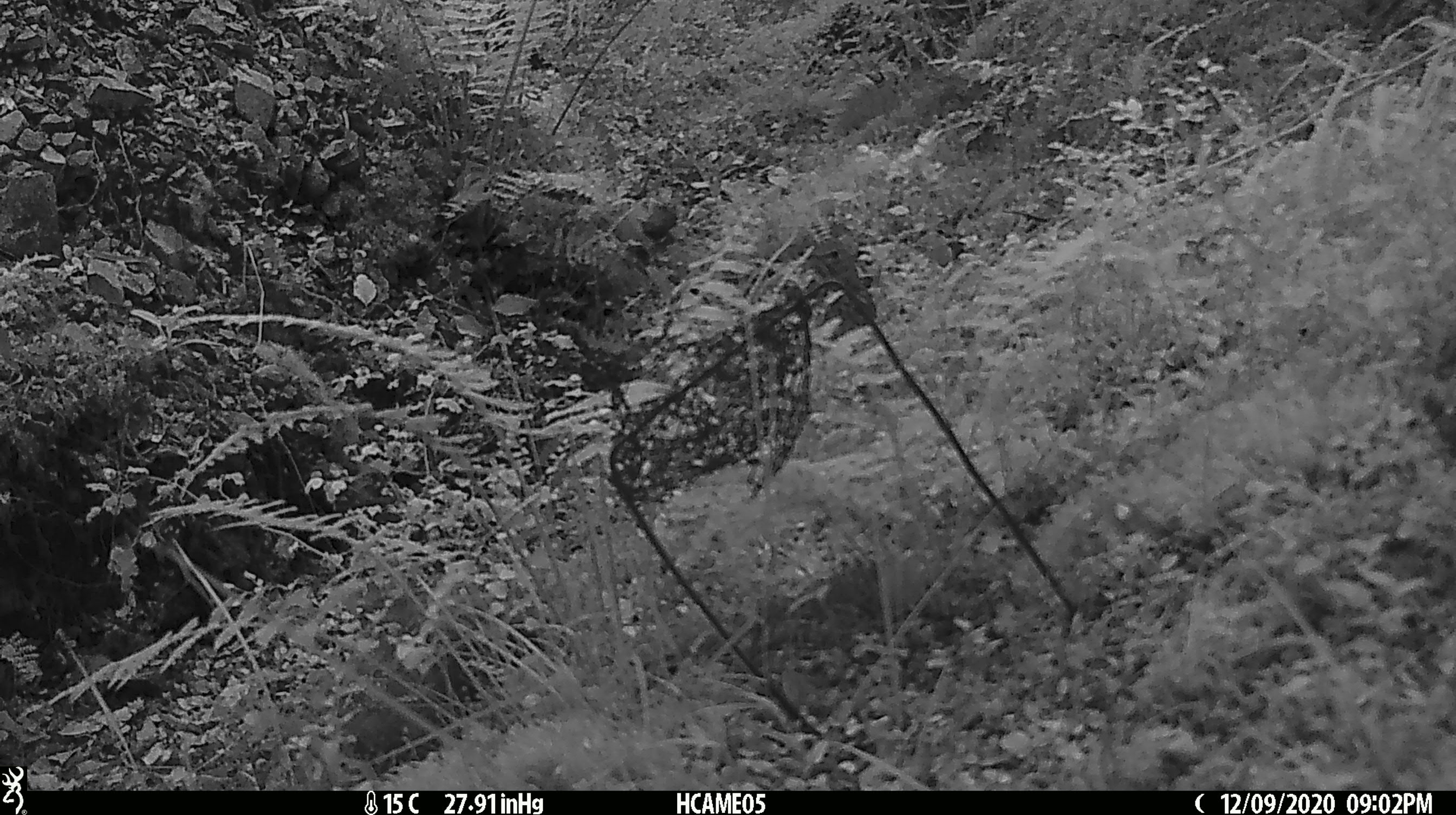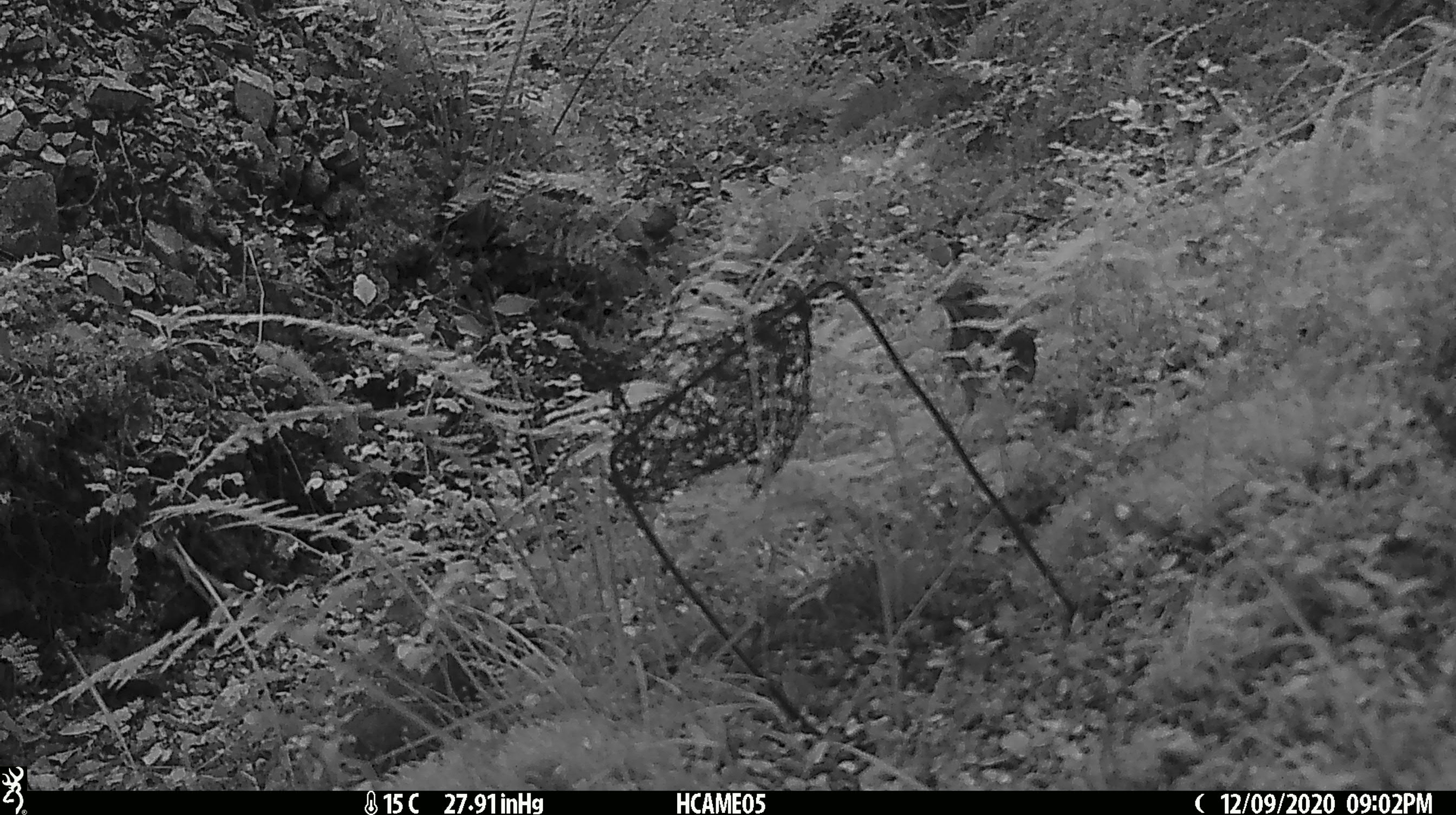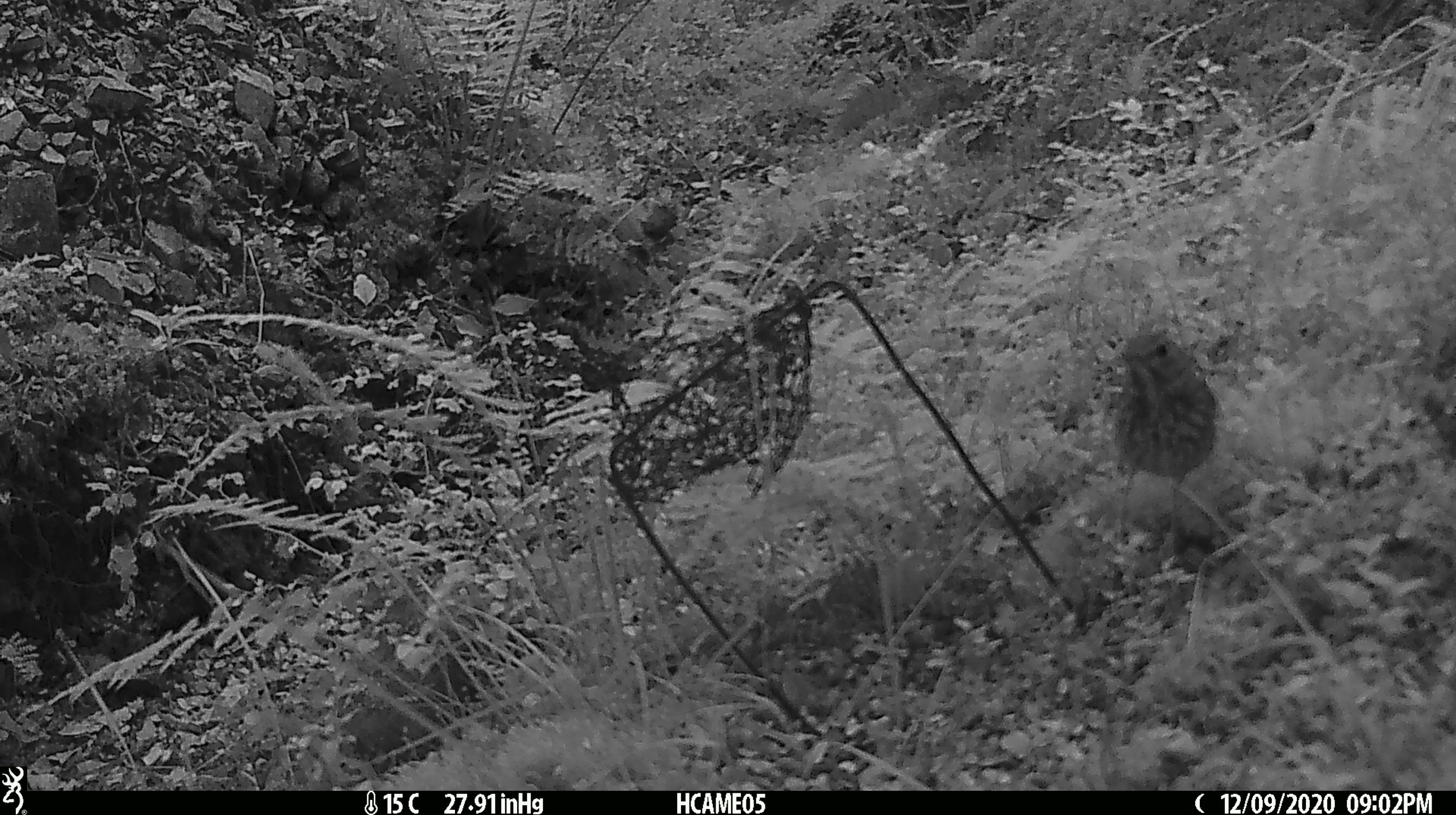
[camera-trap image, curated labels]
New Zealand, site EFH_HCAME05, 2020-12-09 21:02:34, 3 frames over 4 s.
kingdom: Animalia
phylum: Chordata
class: Aves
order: Passeriformes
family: Turdidae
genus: Turdus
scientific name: Turdus philomelos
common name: song thrush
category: thrush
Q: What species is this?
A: Thrush (song thrush) (Turdus philomelos).